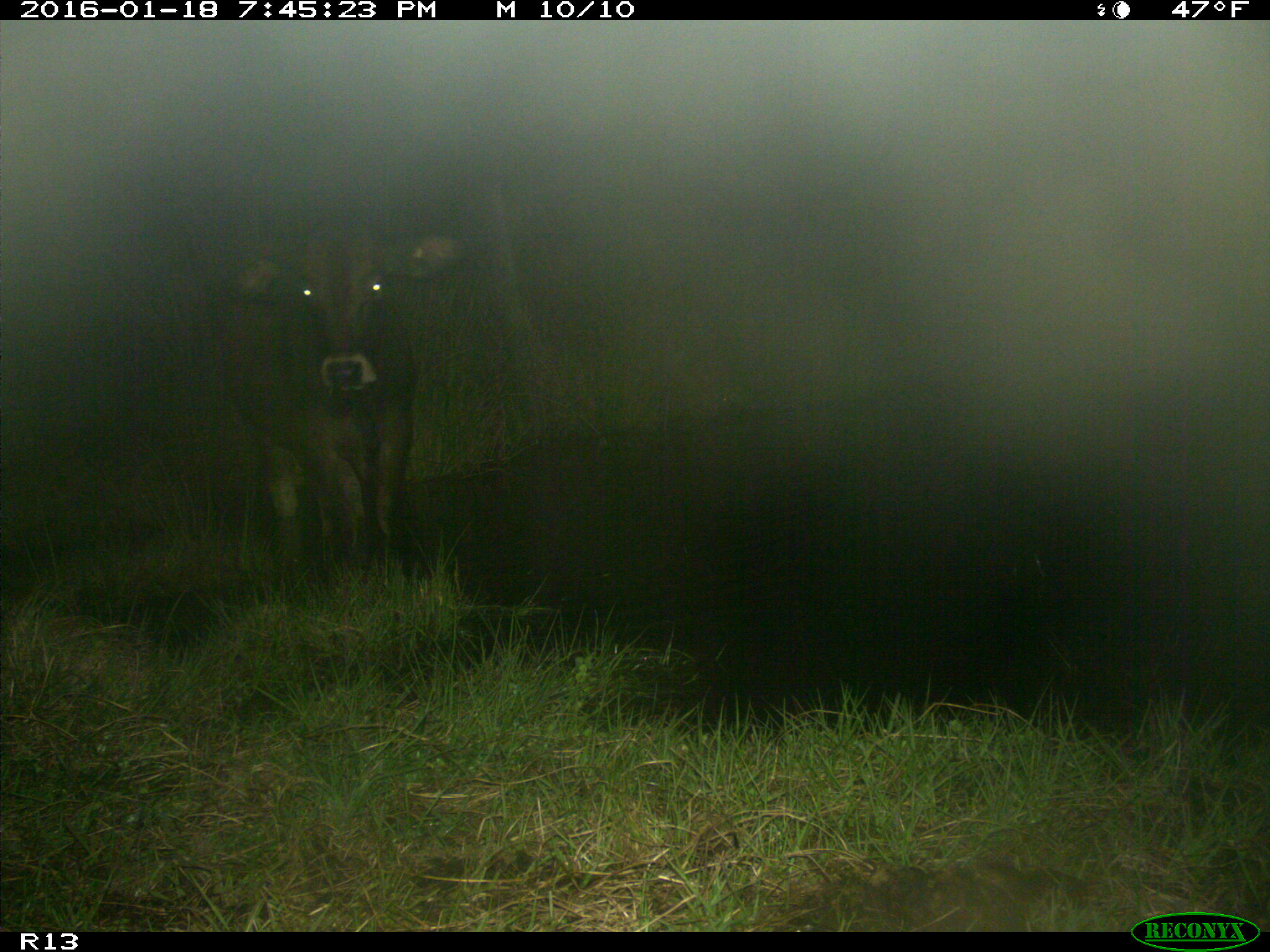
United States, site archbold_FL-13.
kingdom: Animalia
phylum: Chordata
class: Mammalia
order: Artiodactyla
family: Bovidae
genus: Bos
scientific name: Bos taurus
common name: domestic cow